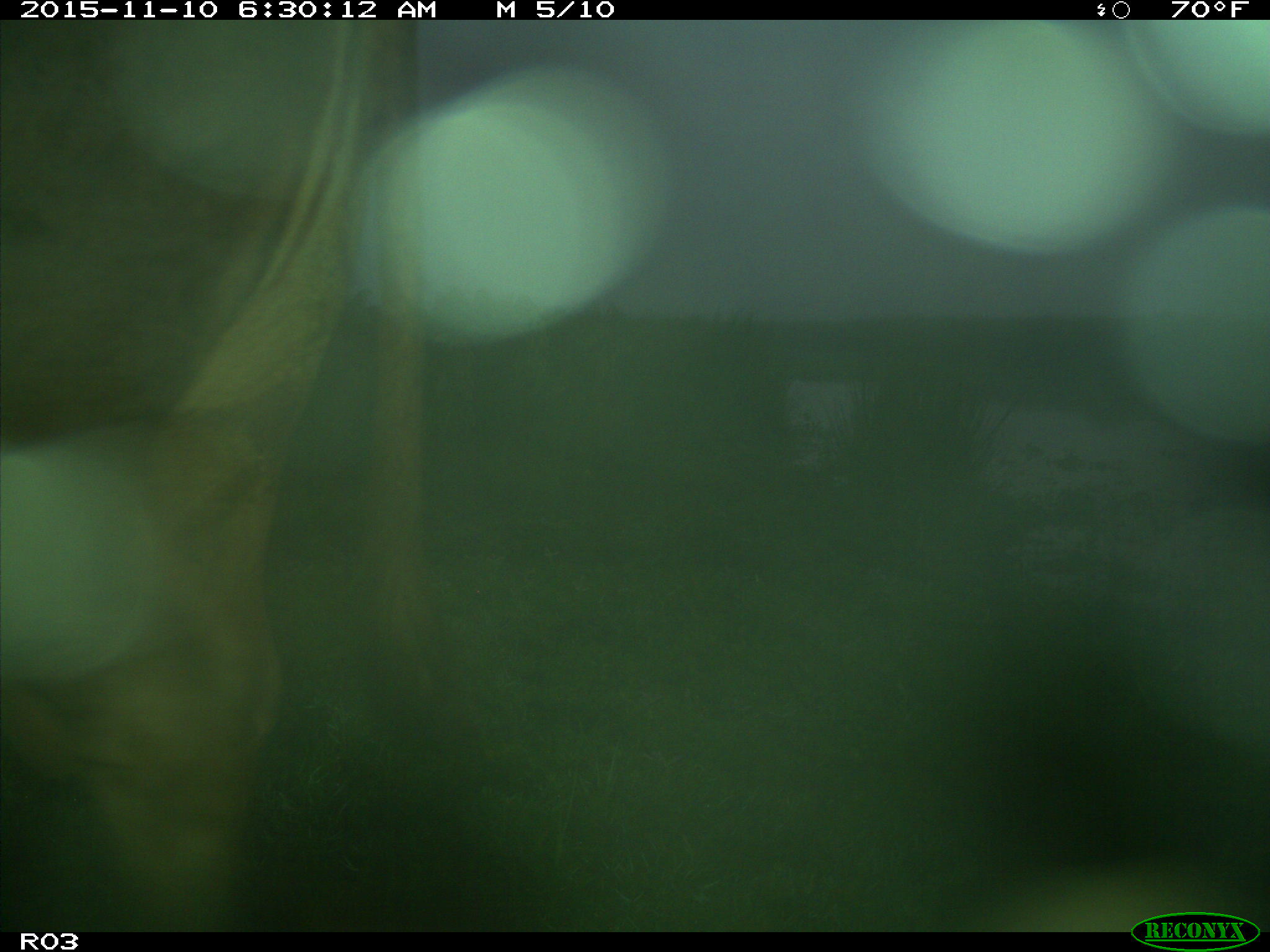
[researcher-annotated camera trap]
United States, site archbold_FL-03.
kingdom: Animalia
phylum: Chordata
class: Mammalia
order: Artiodactyla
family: Bovidae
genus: Bos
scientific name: Bos taurus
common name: domestic cow